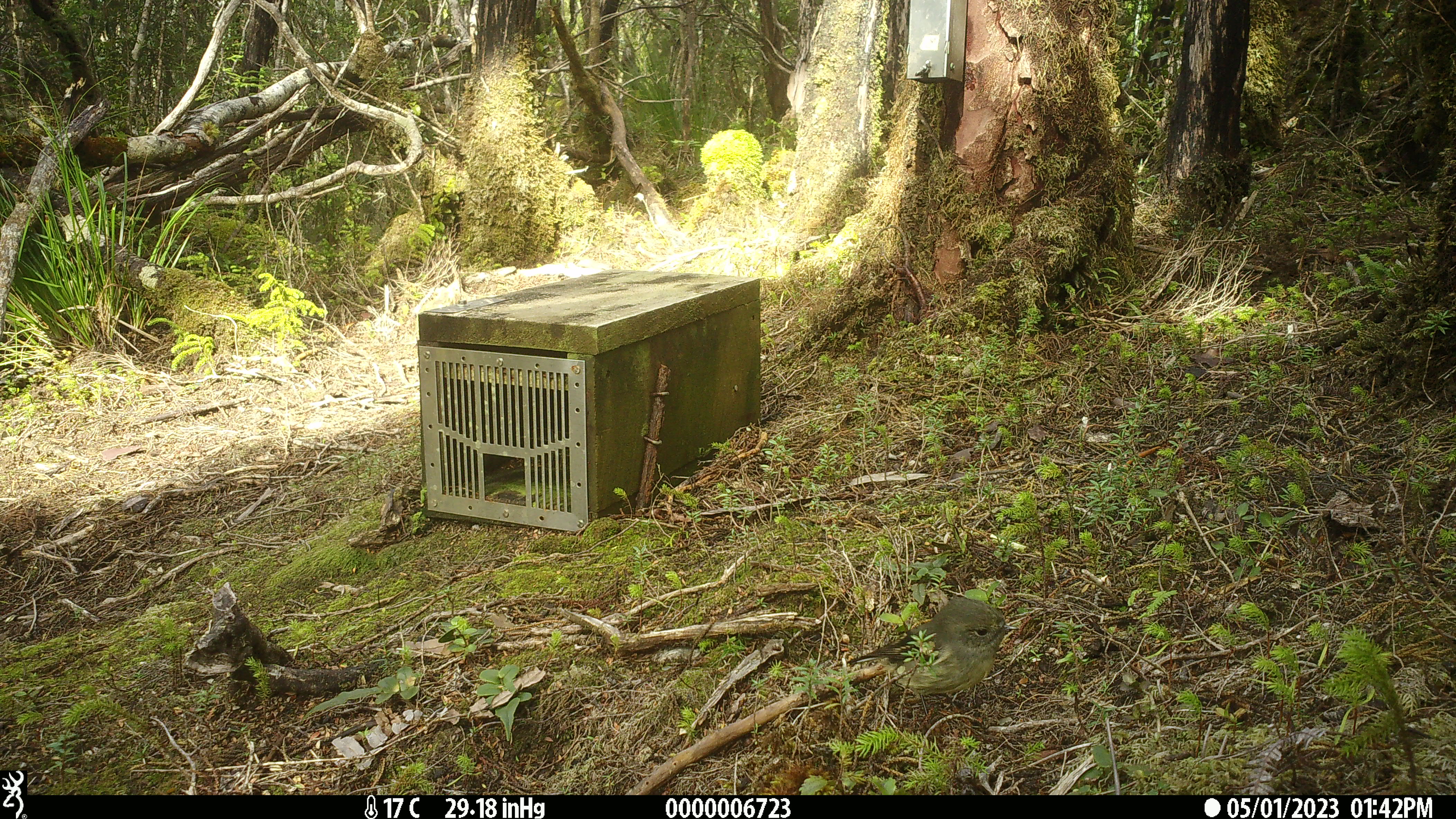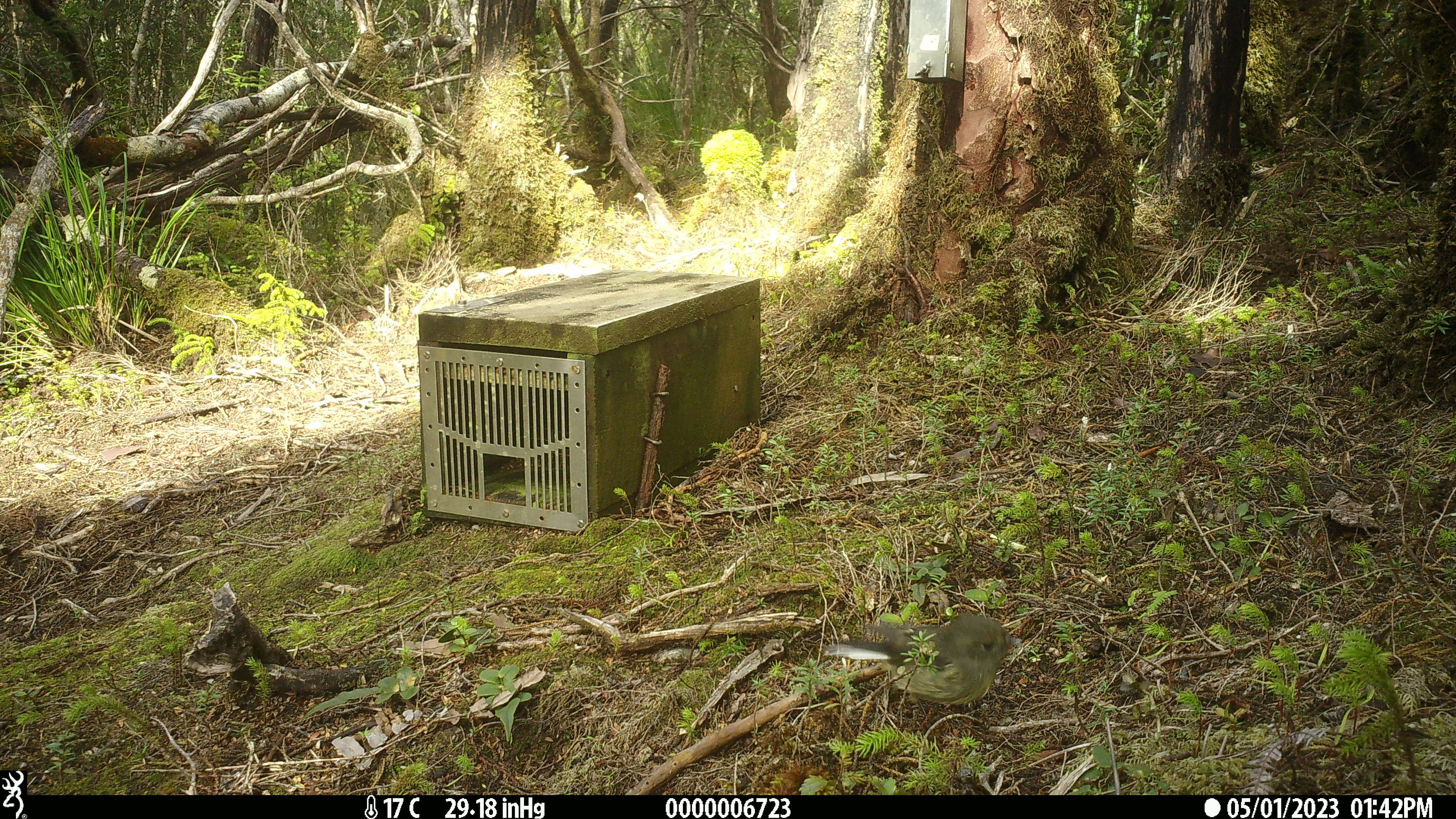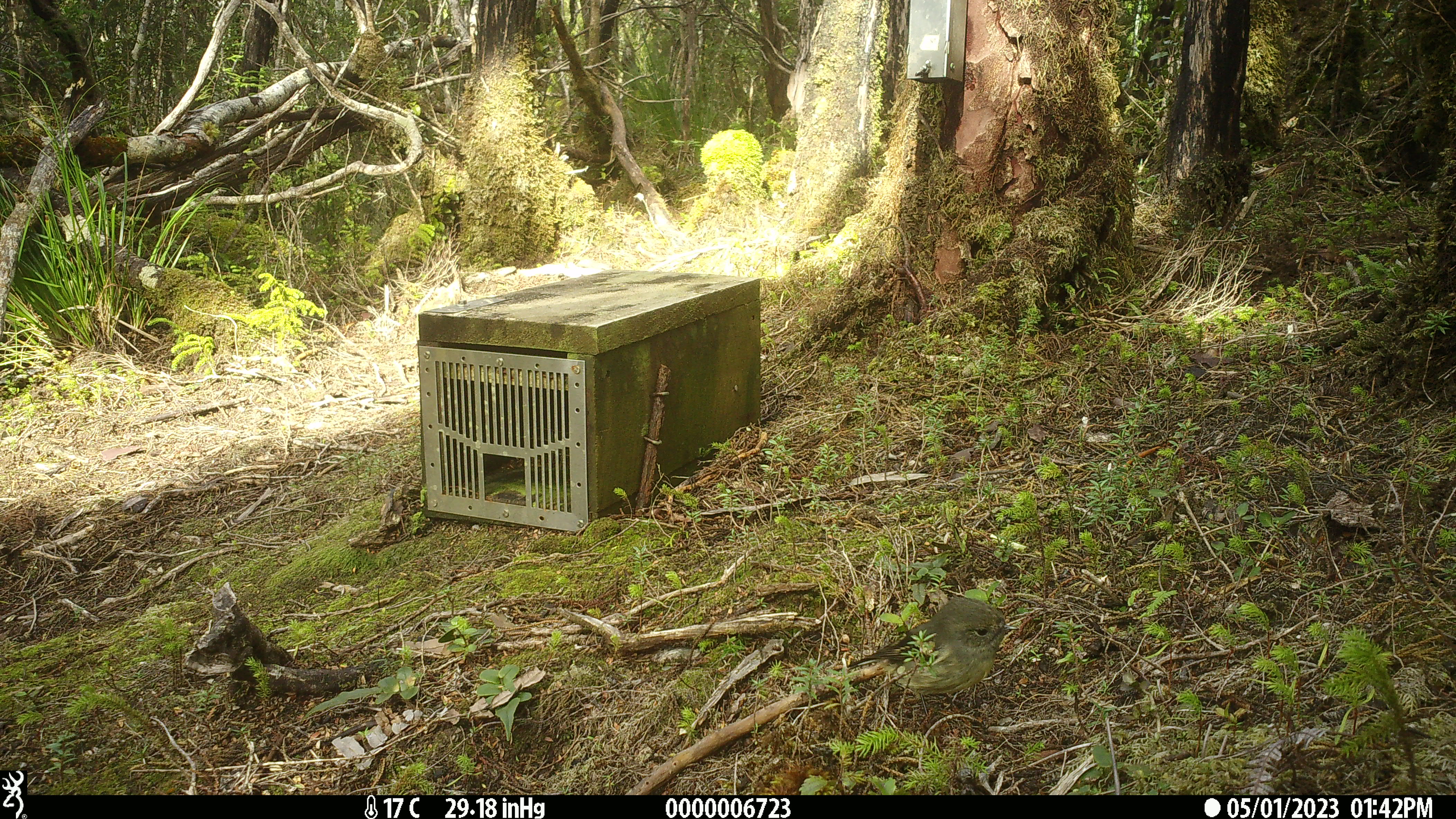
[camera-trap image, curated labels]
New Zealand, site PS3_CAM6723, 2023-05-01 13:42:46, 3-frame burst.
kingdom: Animalia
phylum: Chordata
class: Aves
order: Passeriformes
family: Petroicidae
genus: Petroica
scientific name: Petroica macrocephala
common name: tomtit